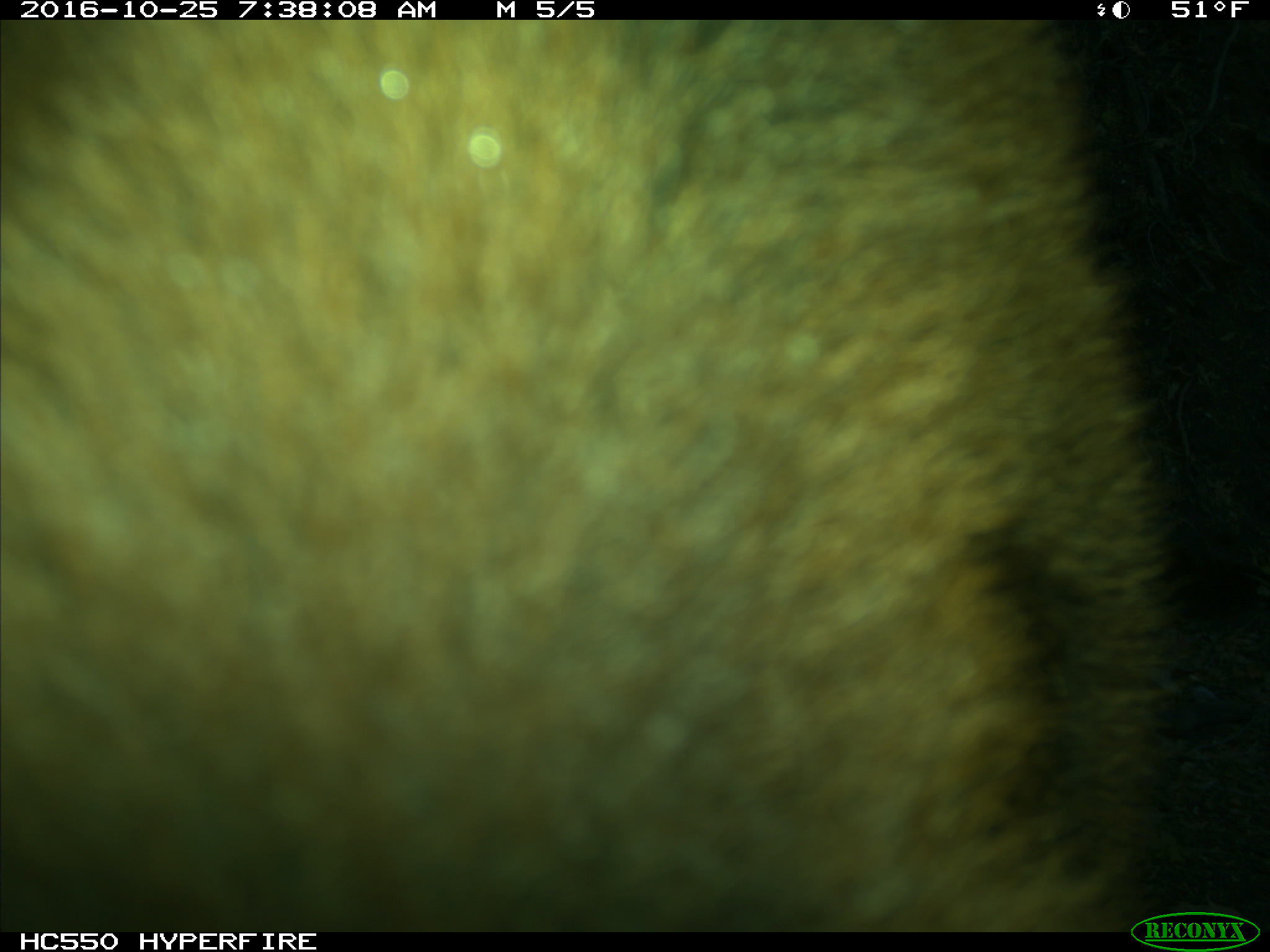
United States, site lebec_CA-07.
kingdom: Animalia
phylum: Chordata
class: Mammalia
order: Artiodactyla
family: Bovidae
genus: Bos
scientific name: Bos taurus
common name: domestic cow